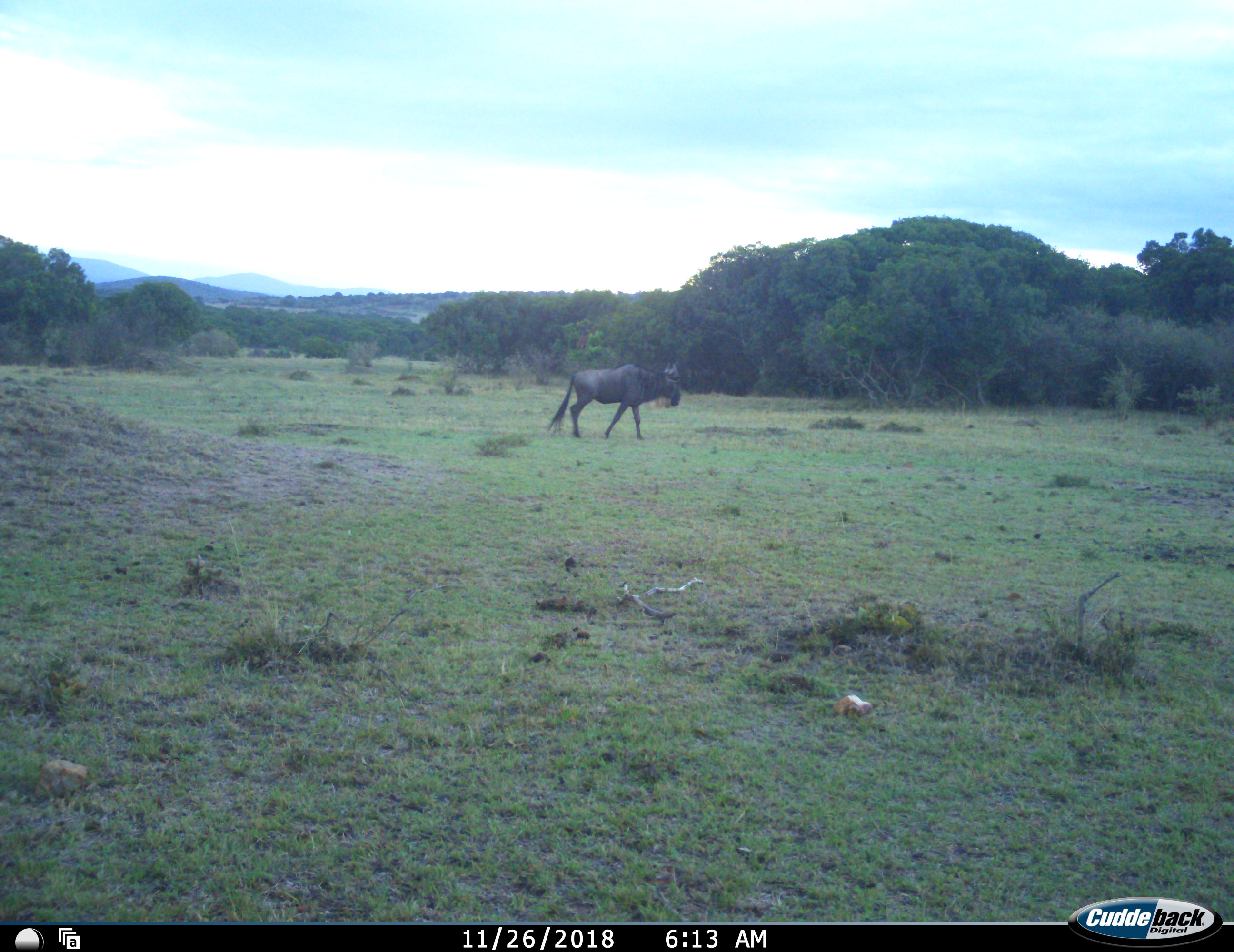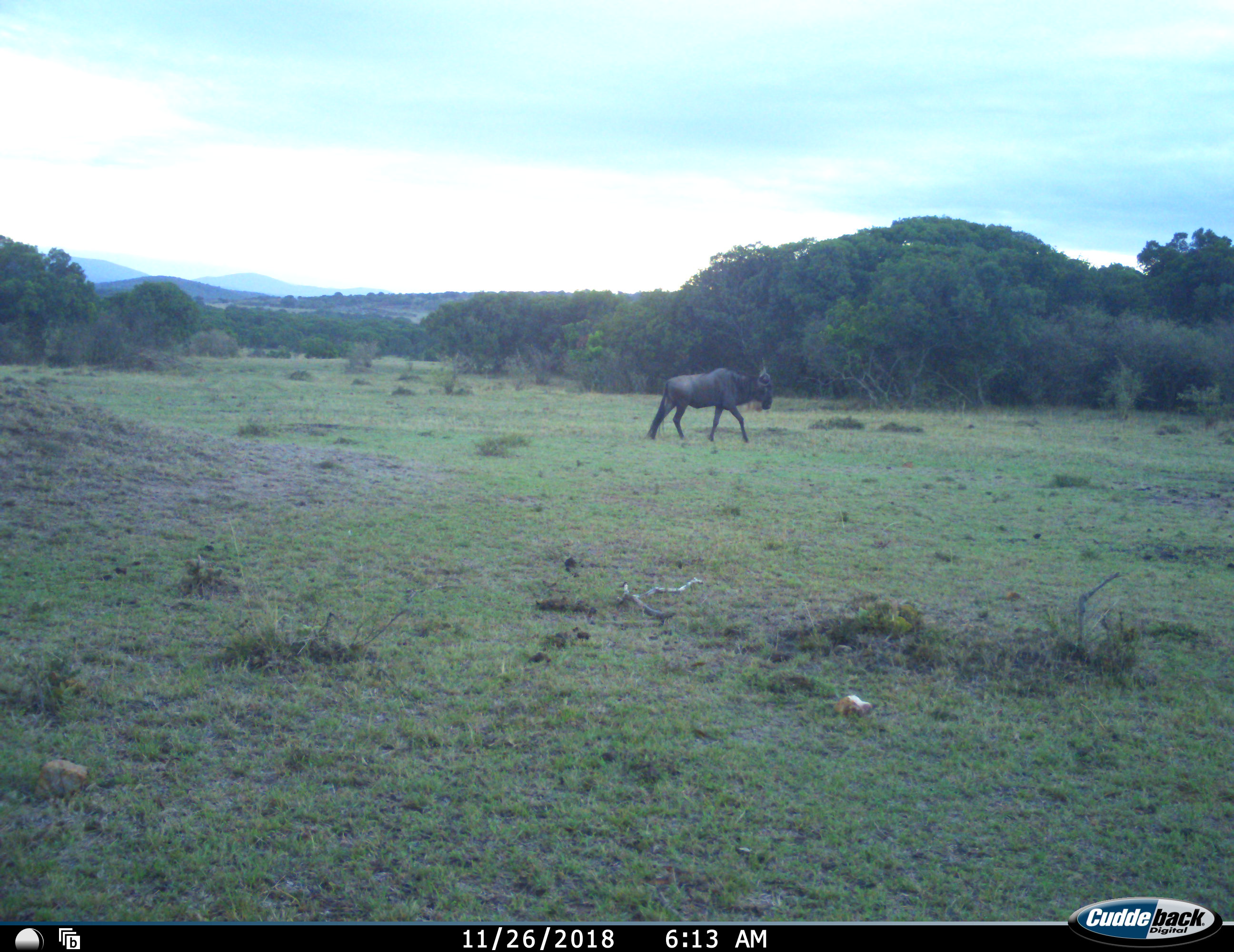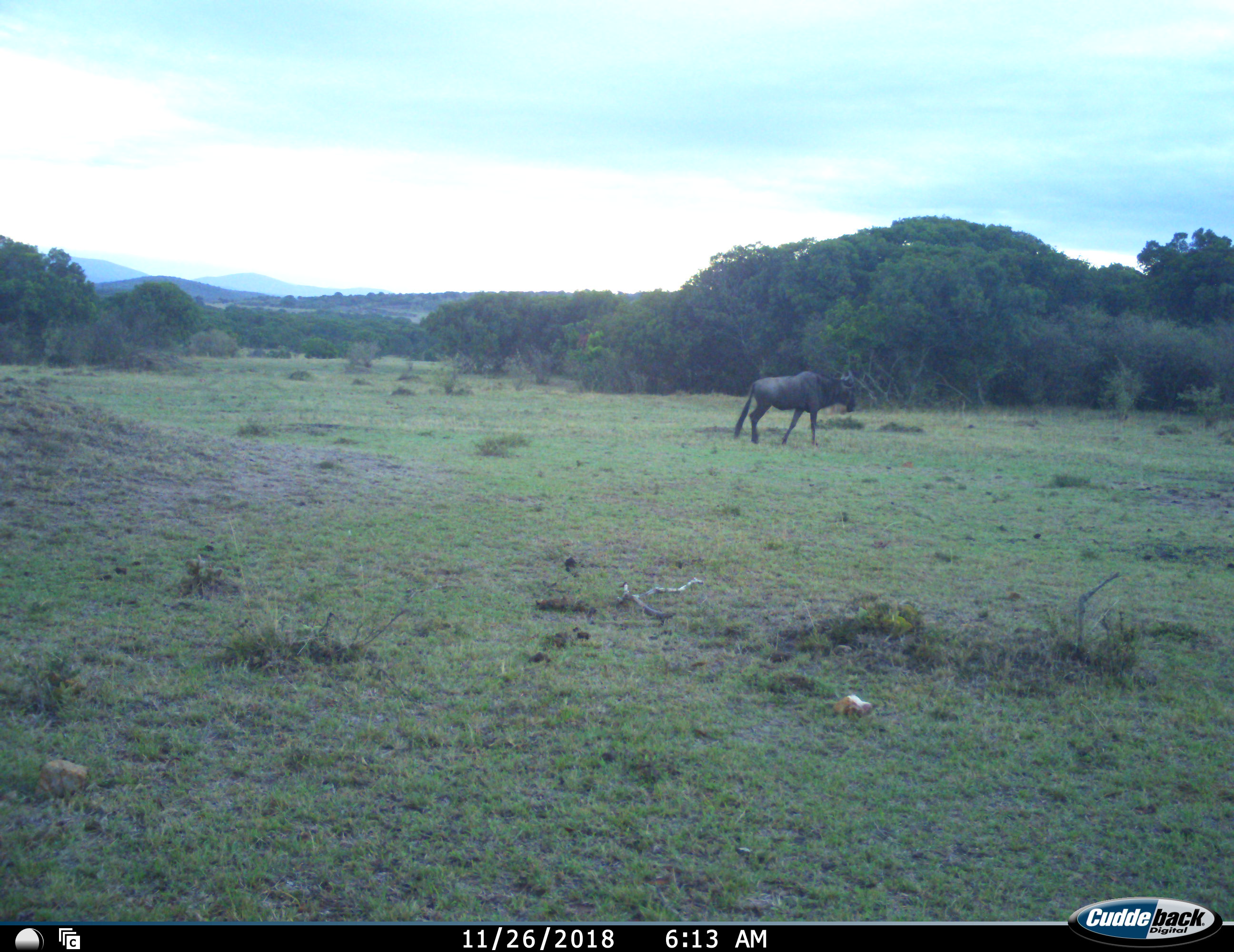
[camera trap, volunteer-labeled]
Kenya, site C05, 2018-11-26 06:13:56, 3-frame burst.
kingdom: Animalia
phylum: Chordata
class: Mammalia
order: Artiodactyla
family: Bovidae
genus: Connochaetes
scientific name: Connochaetes taurinus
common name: common wildebeest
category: wildebeest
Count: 1.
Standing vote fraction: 0%.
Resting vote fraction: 0%.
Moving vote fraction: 100%.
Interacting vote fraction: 0%.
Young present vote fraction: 0%.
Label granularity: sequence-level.